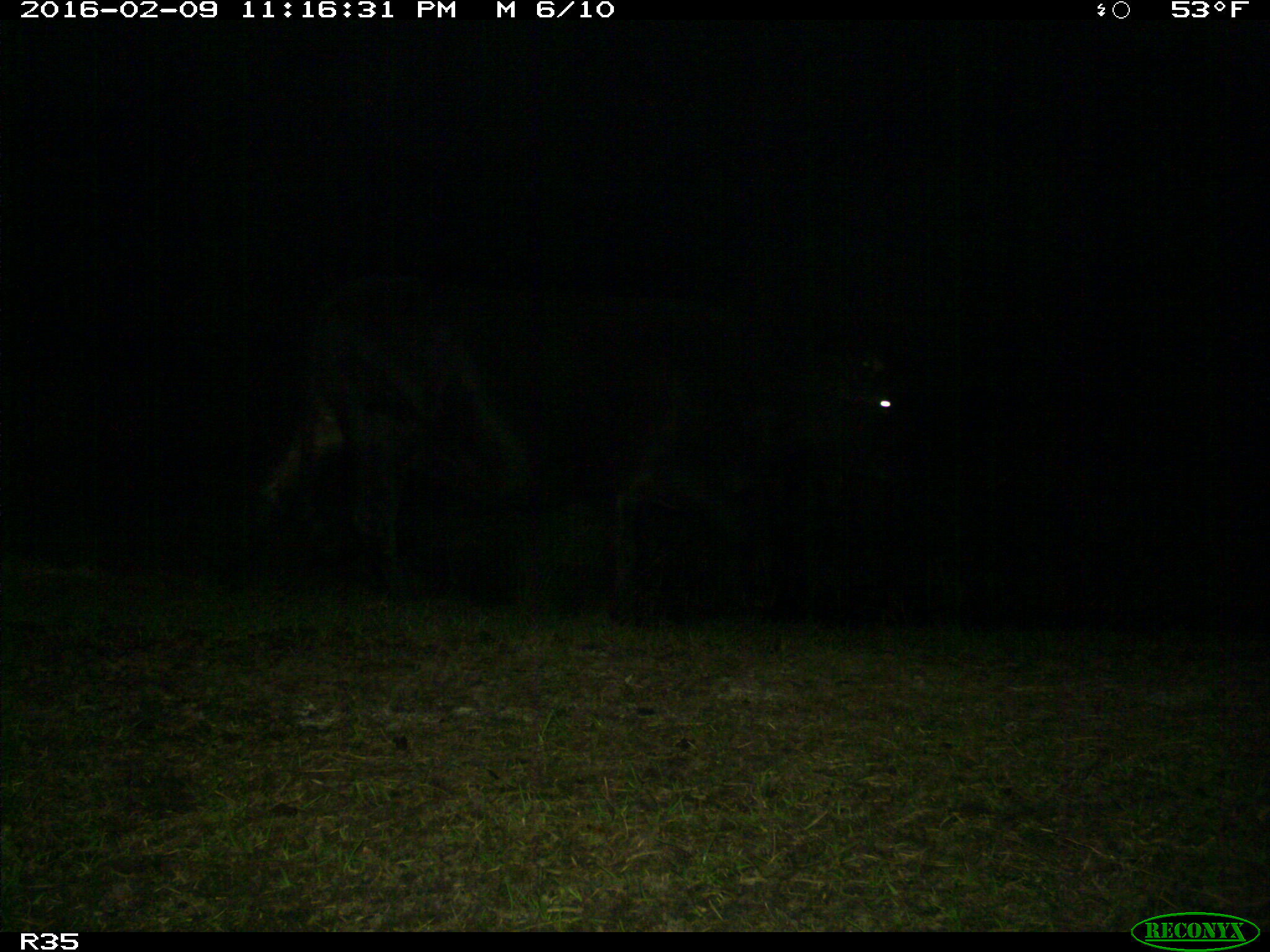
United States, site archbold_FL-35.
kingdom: Animalia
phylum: Chordata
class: Mammalia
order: Artiodactyla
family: Bovidae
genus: Bos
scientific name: Bos taurus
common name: domestic cow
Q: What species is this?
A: Bos taurus (domestic cow).